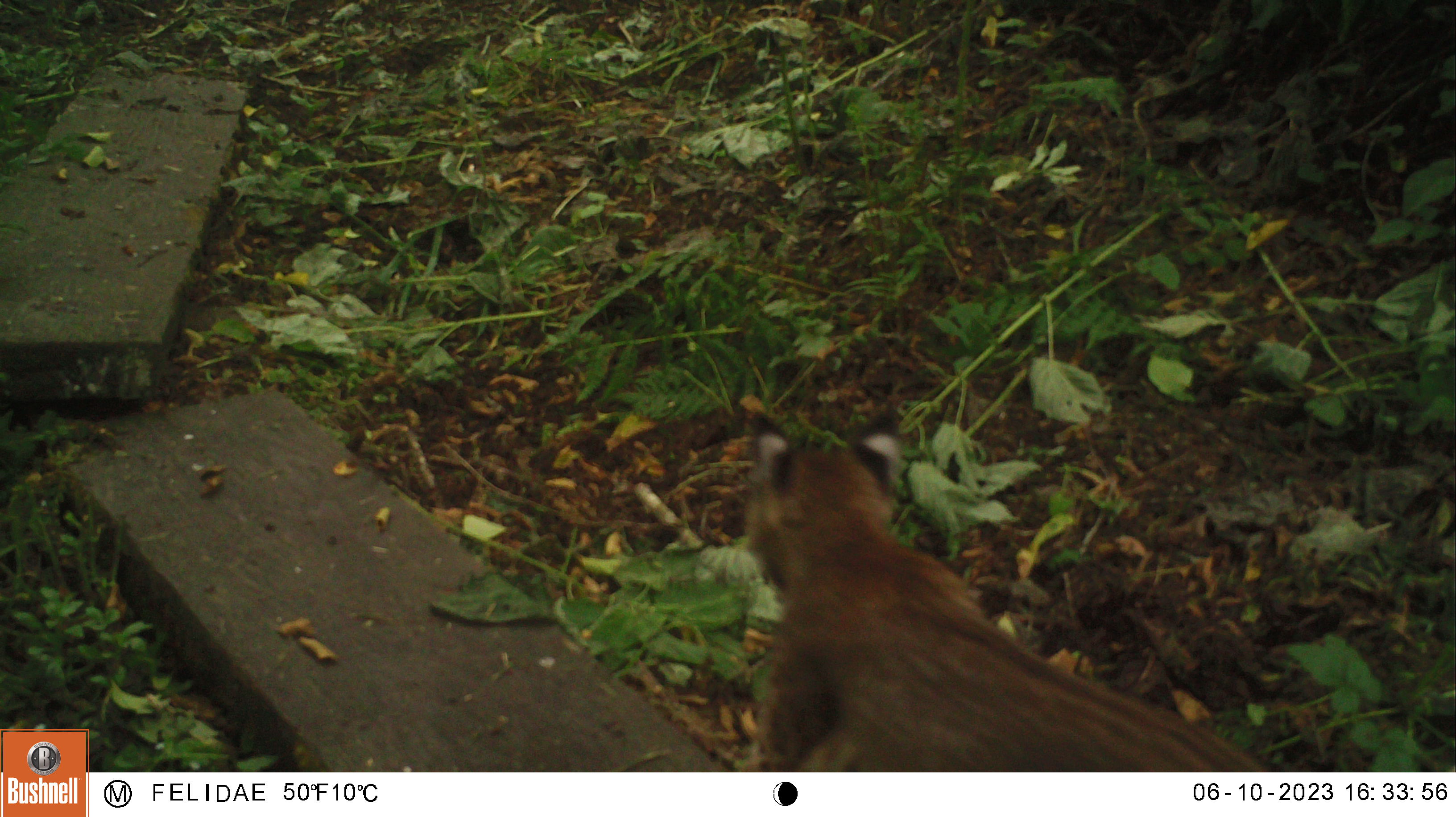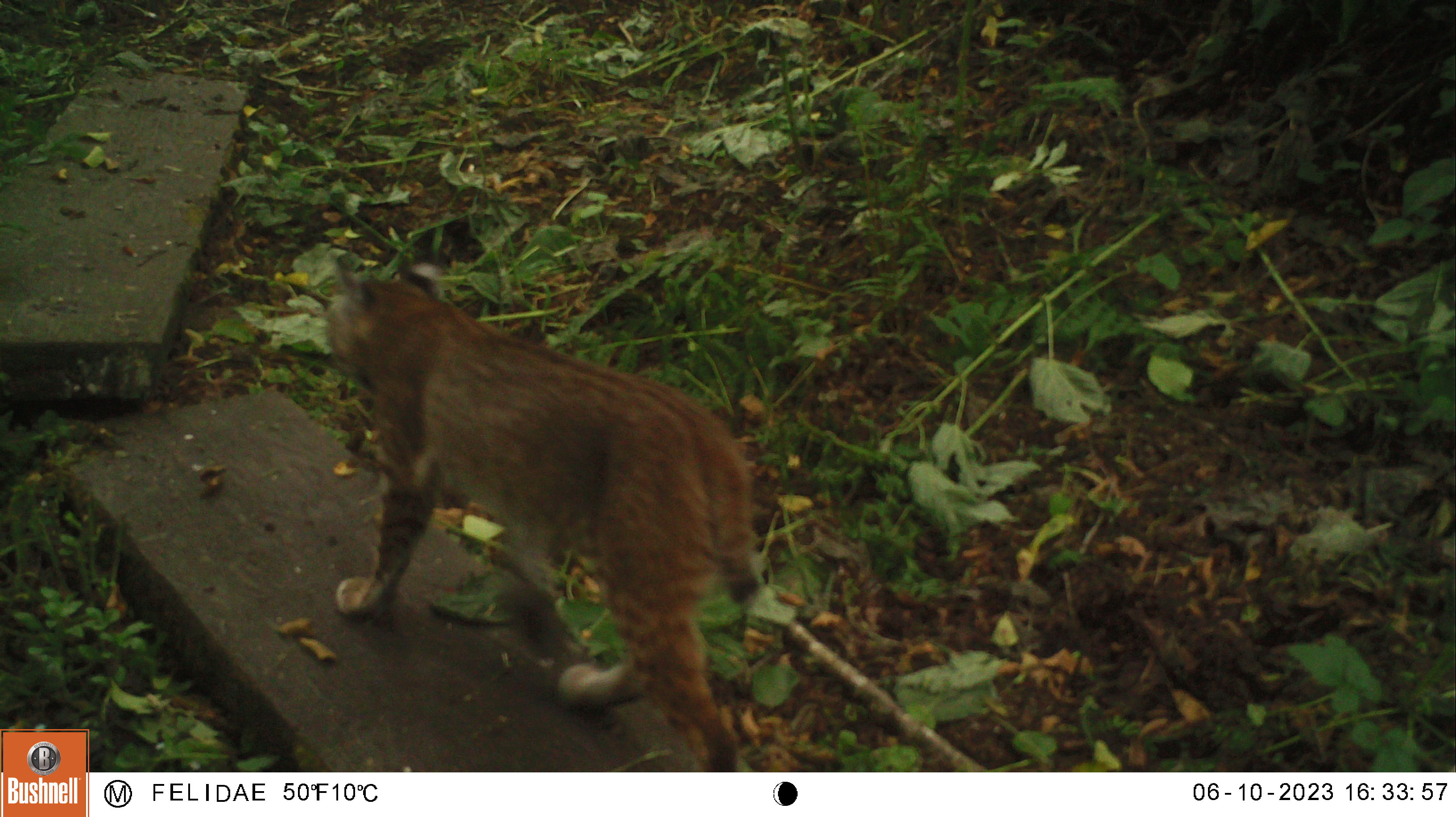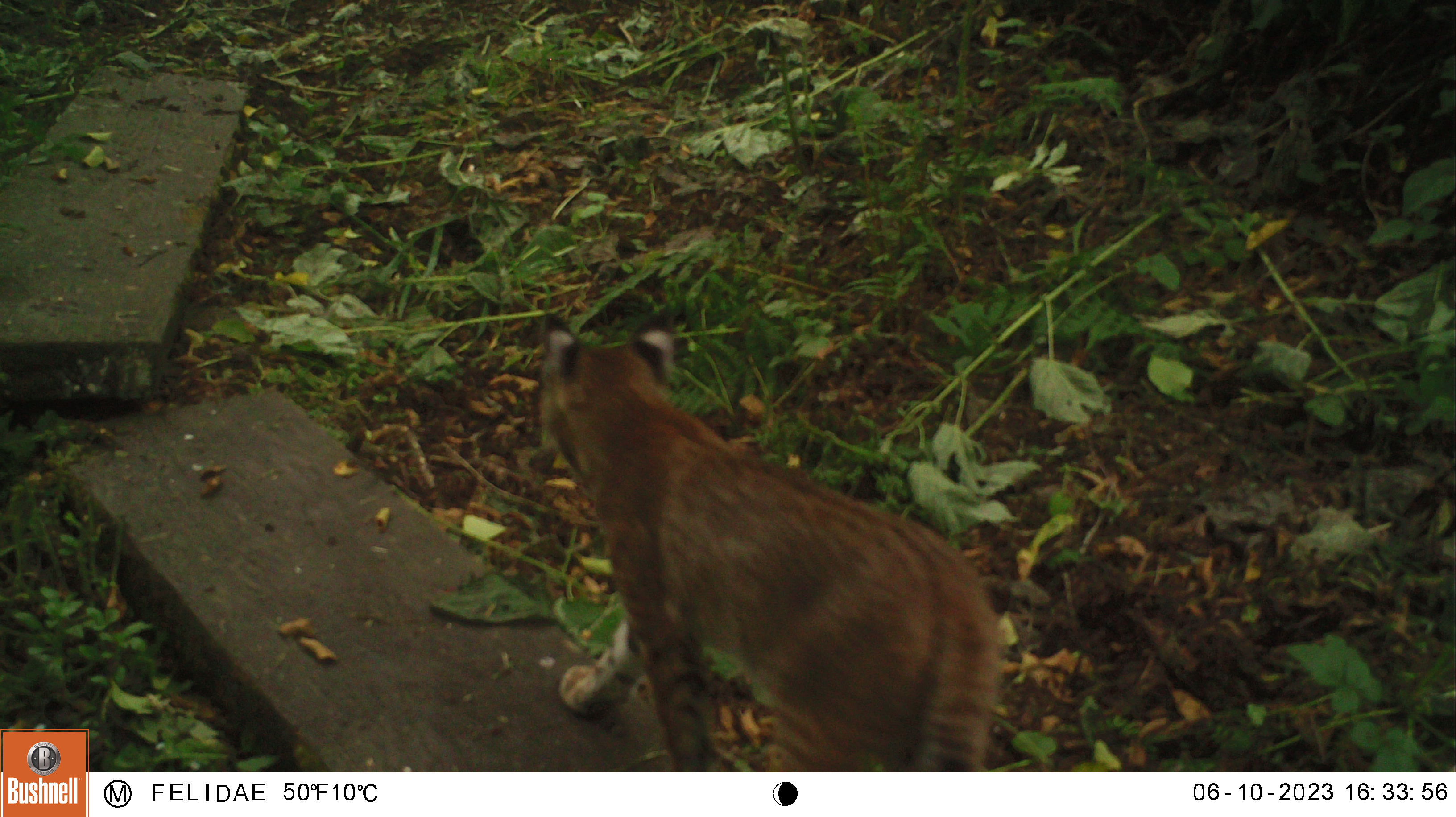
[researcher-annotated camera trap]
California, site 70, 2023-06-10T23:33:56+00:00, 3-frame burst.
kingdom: Animalia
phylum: Chordata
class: Mammalia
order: Carnivora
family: Felidae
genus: Lynx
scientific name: Lynx rufus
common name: bobcat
Bobcat (Lynx rufus).